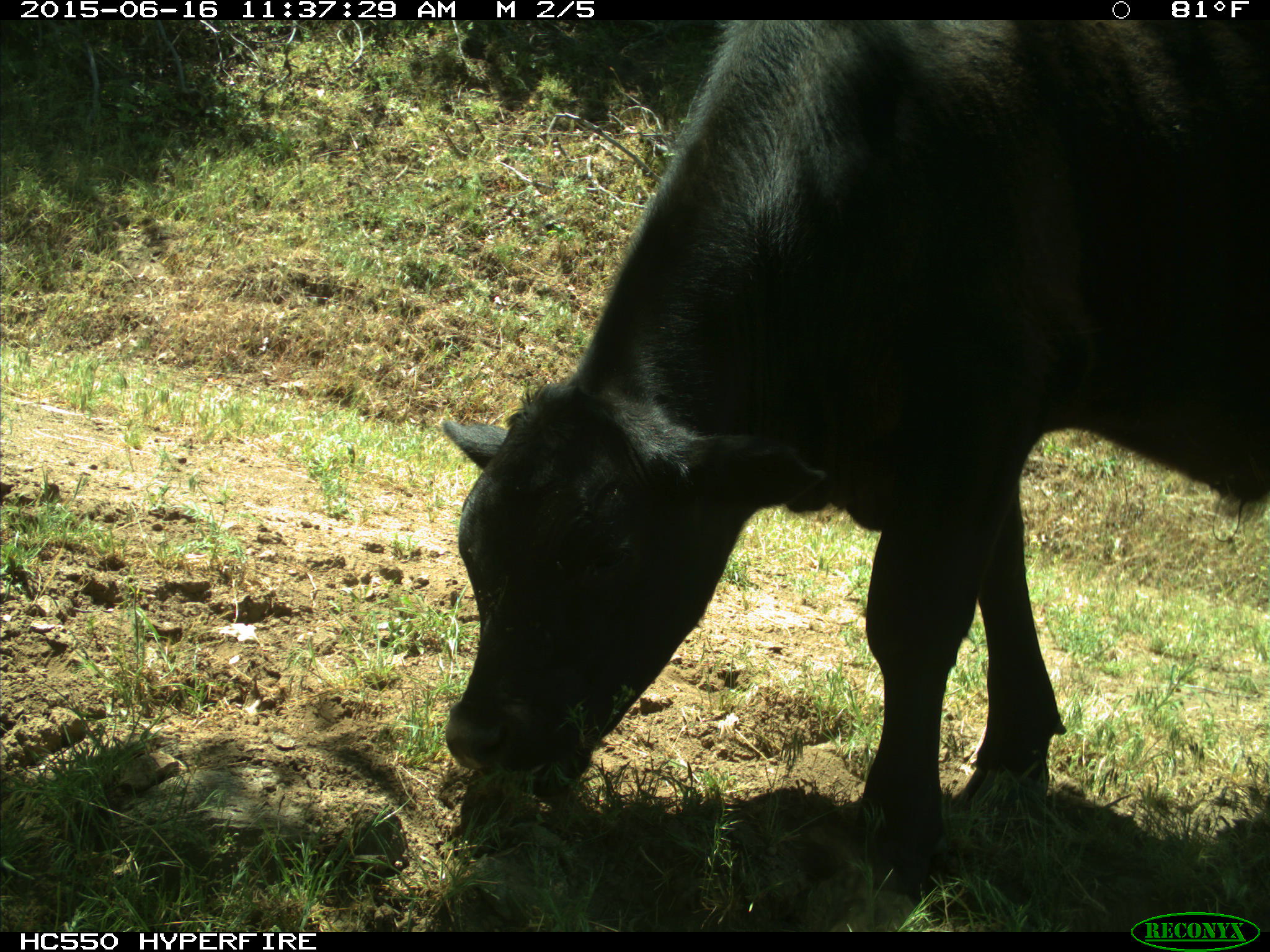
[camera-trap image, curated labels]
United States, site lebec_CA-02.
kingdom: Animalia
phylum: Chordata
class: Mammalia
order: Artiodactyla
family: Bovidae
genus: Bos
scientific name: Bos taurus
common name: domestic cow